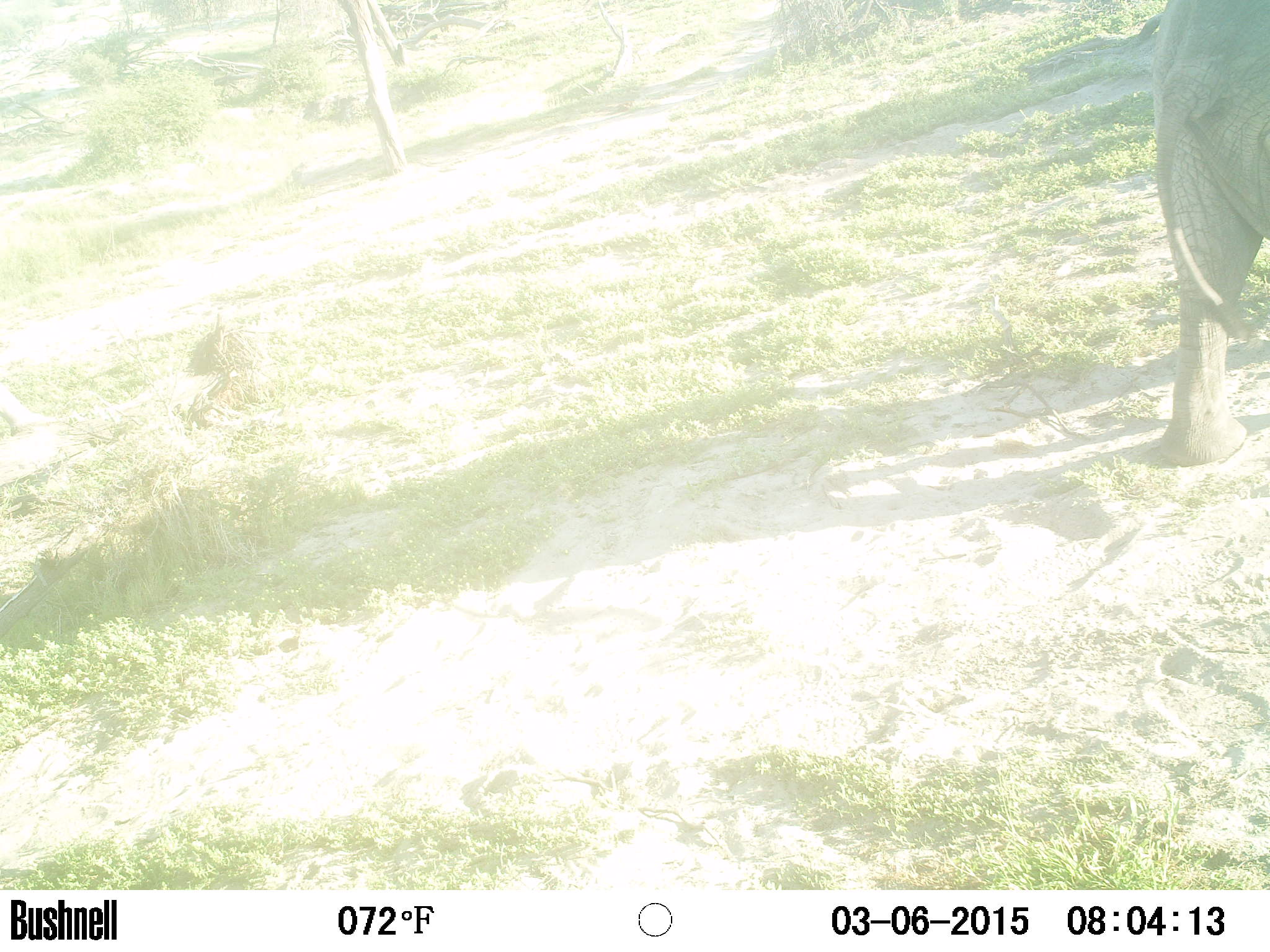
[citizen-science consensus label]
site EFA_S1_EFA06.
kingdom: Animalia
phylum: Chordata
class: Mammalia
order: Proboscidea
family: Elephantidae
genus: Loxodonta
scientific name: Loxodonta africana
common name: african bush elephant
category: elephant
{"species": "elephant (african bush elephant) (Loxodonta africana)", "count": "1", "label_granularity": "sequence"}